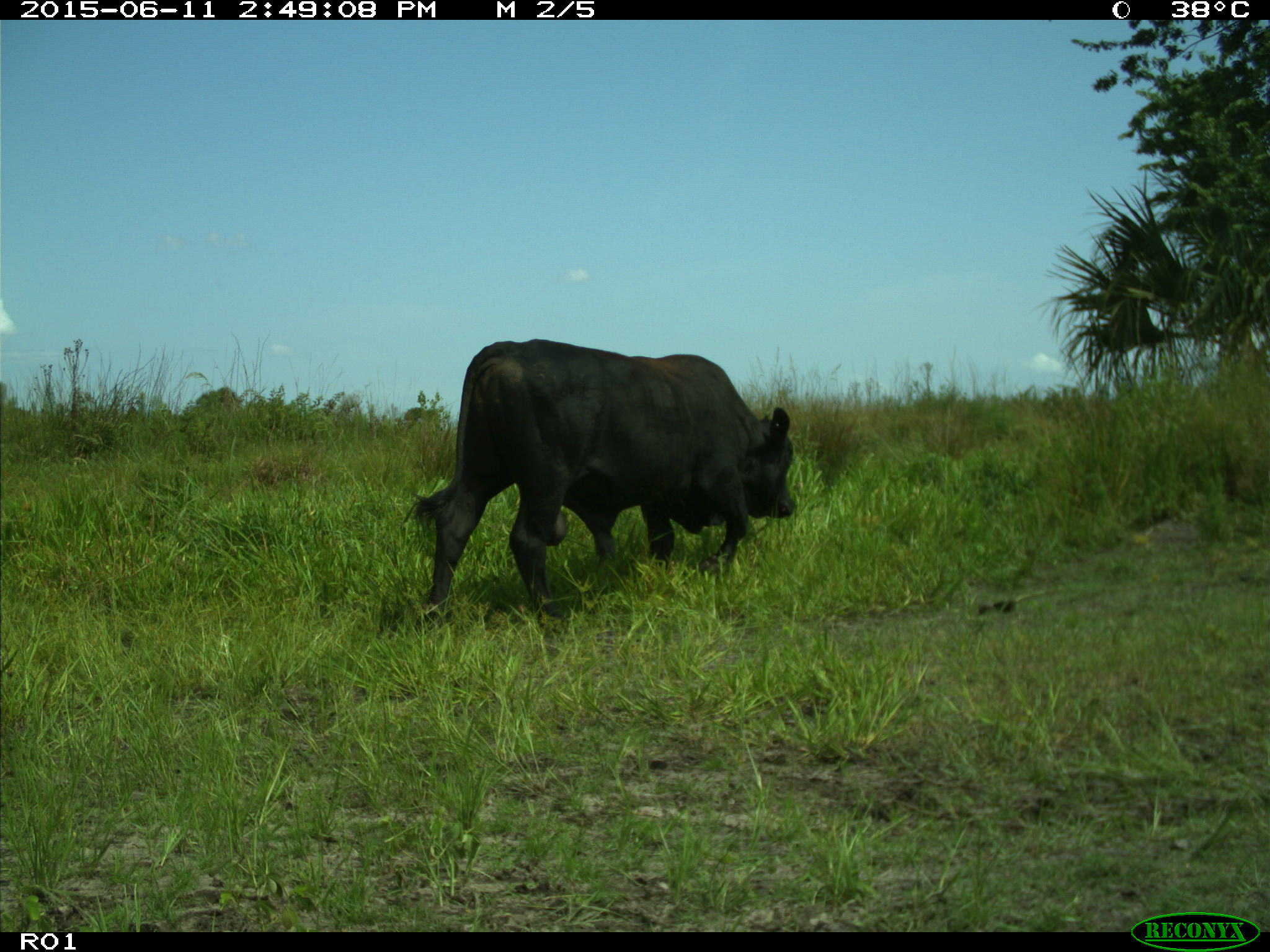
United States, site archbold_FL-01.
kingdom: Animalia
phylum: Chordata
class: Mammalia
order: Artiodactyla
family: Bovidae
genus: Bos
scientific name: Bos taurus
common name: domestic cow